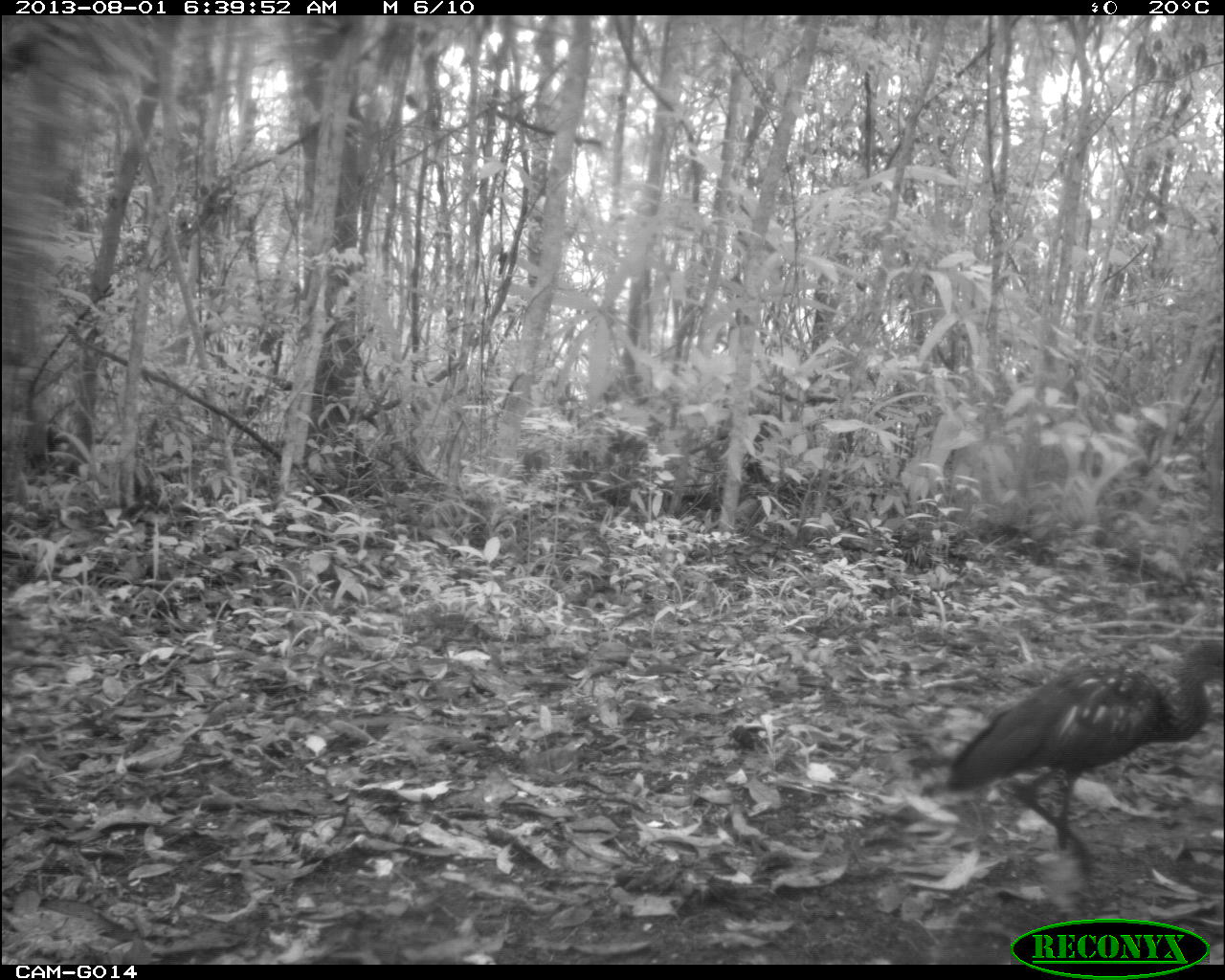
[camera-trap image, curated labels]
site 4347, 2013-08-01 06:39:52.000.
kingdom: Animalia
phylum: Chordata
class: Aves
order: Pelecaniformes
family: Ardeidae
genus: Tigrisoma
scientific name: Tigrisoma mexicanum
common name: bare-throated tiger-heron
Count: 1.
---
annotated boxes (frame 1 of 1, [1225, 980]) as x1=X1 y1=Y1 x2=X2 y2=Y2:
tigrisoma mexicanum: x1=945 y1=635 x2=1213 y2=868